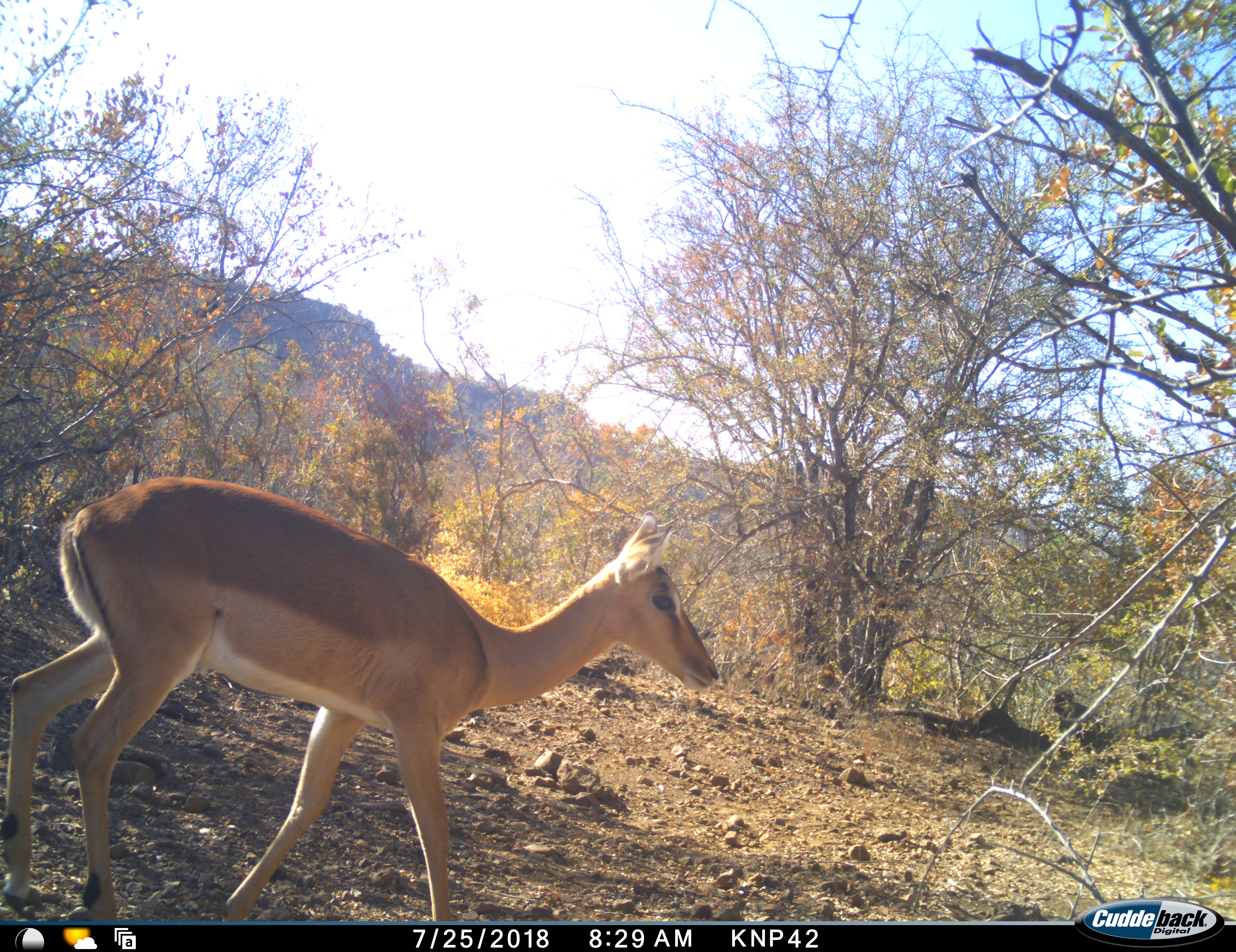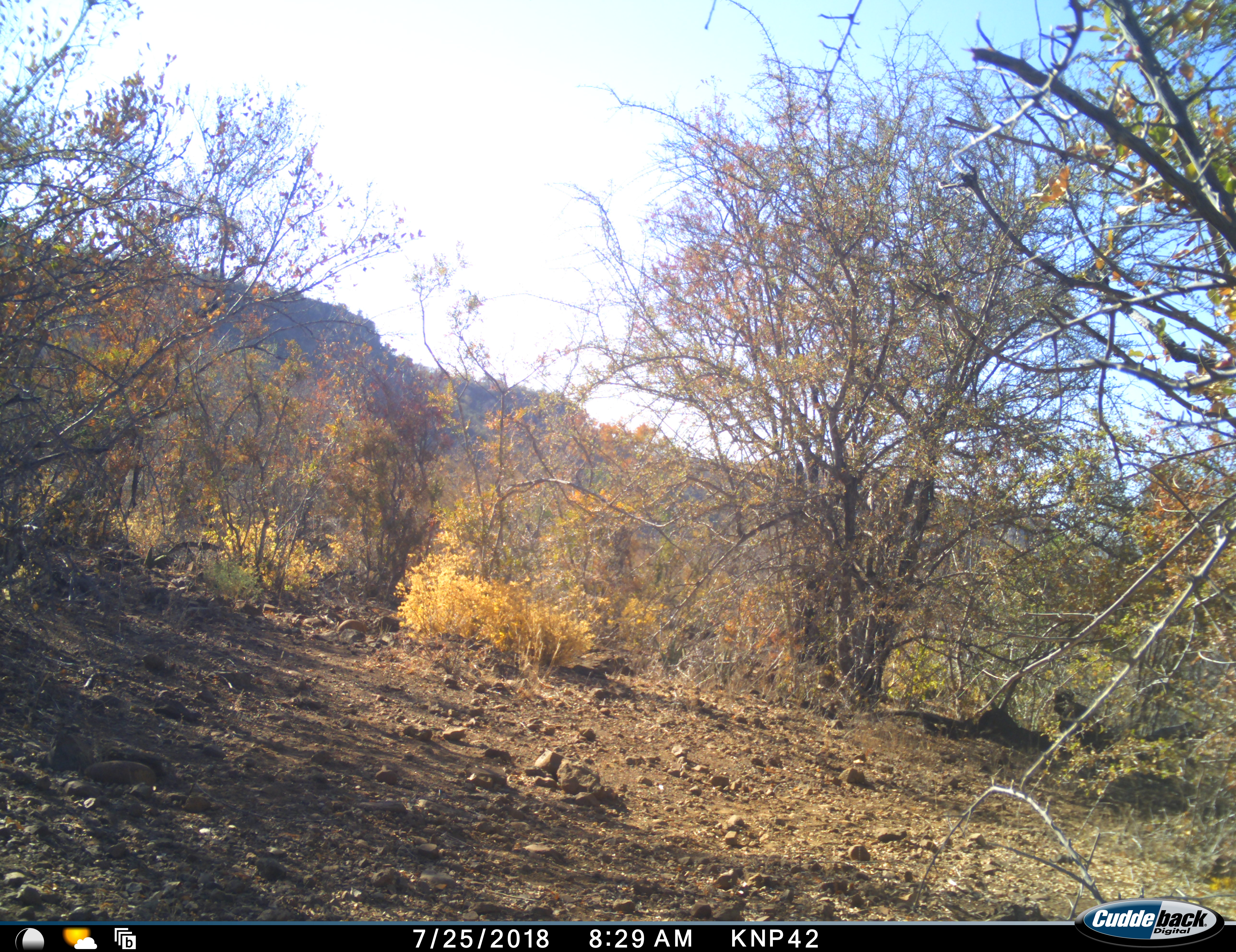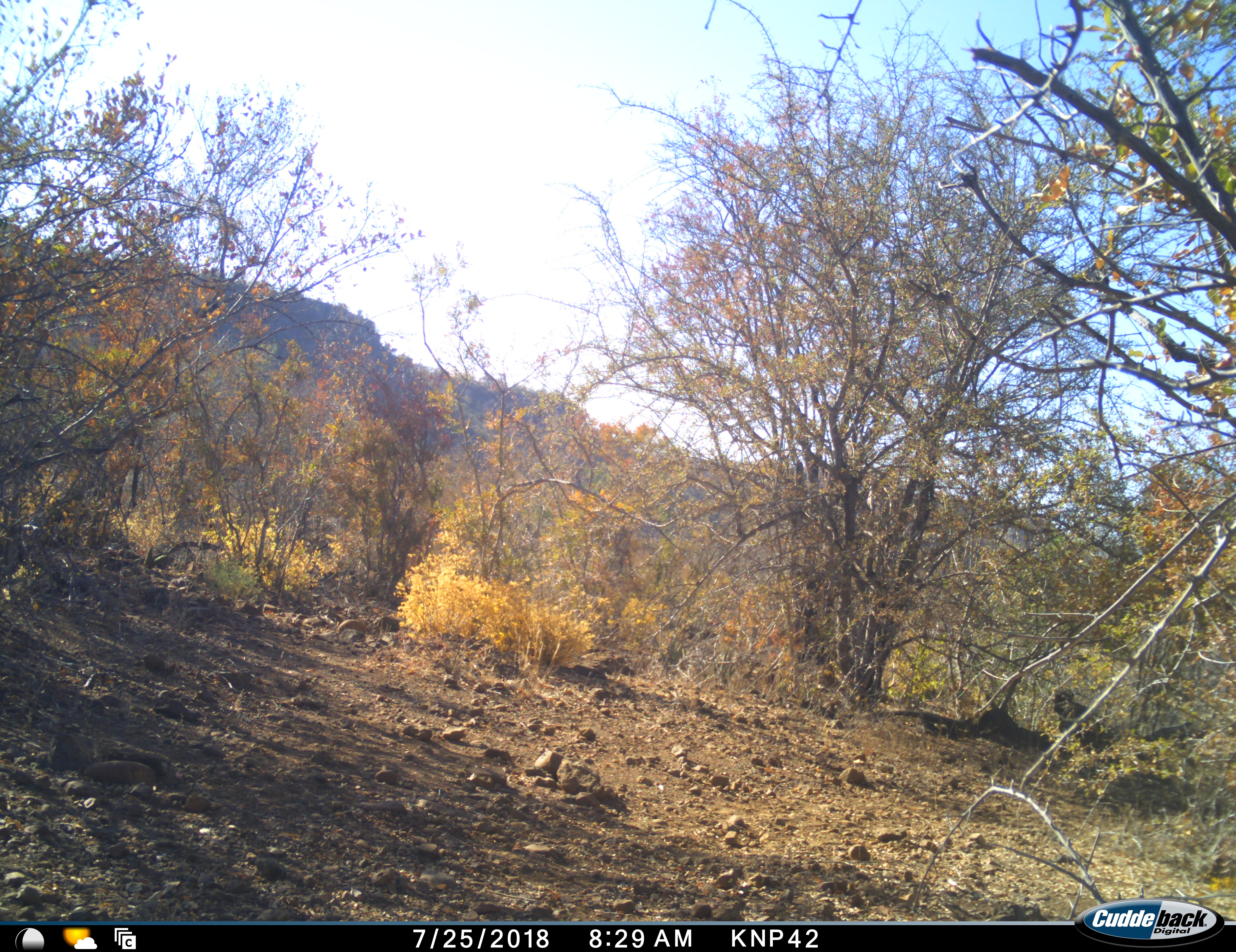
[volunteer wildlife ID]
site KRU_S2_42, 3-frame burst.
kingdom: Animalia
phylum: Chordata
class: Mammalia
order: Artiodactyla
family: Bovidae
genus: Aepyceros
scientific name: Aepyceros melampus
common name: impala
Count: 1.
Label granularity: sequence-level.